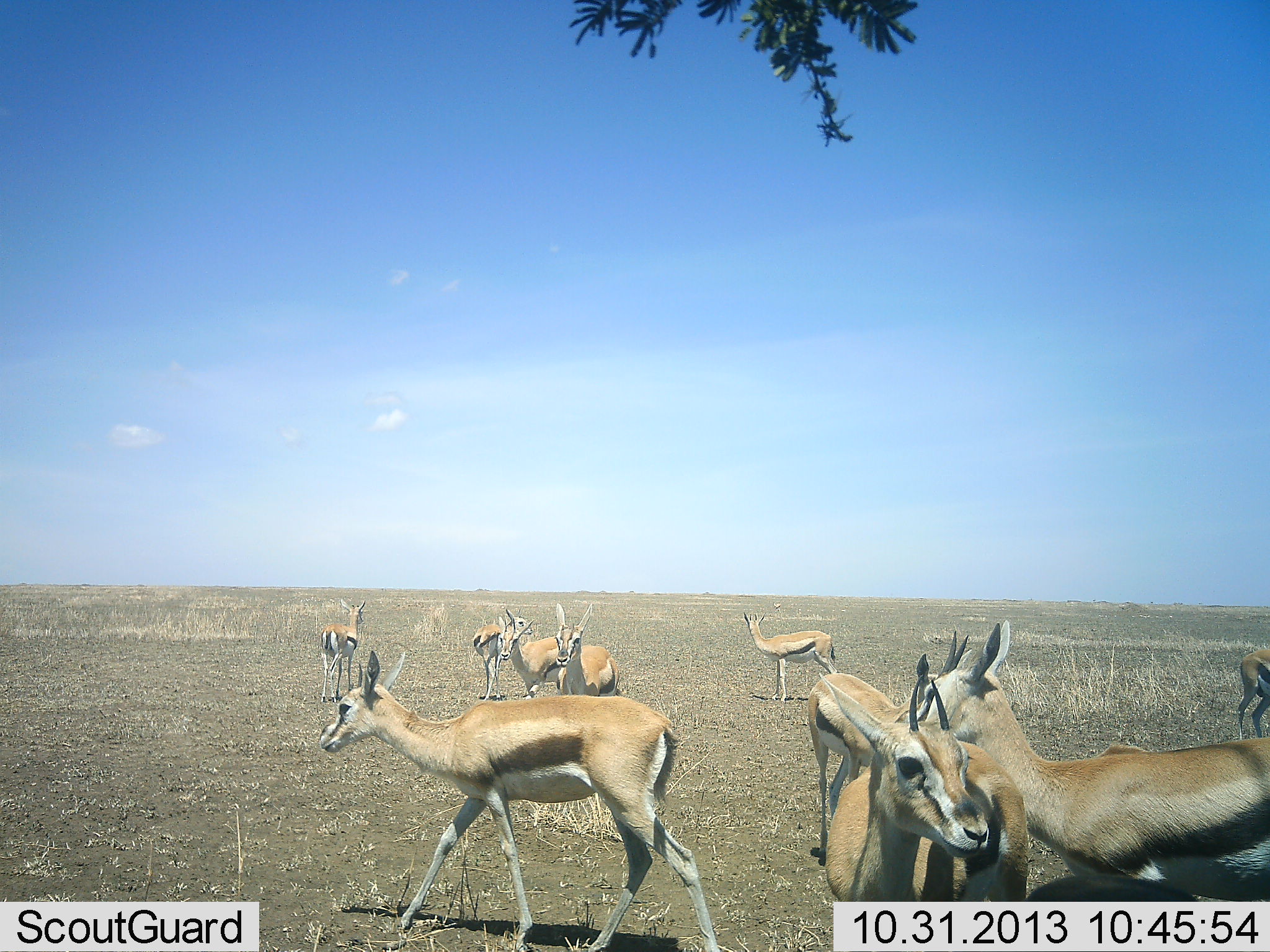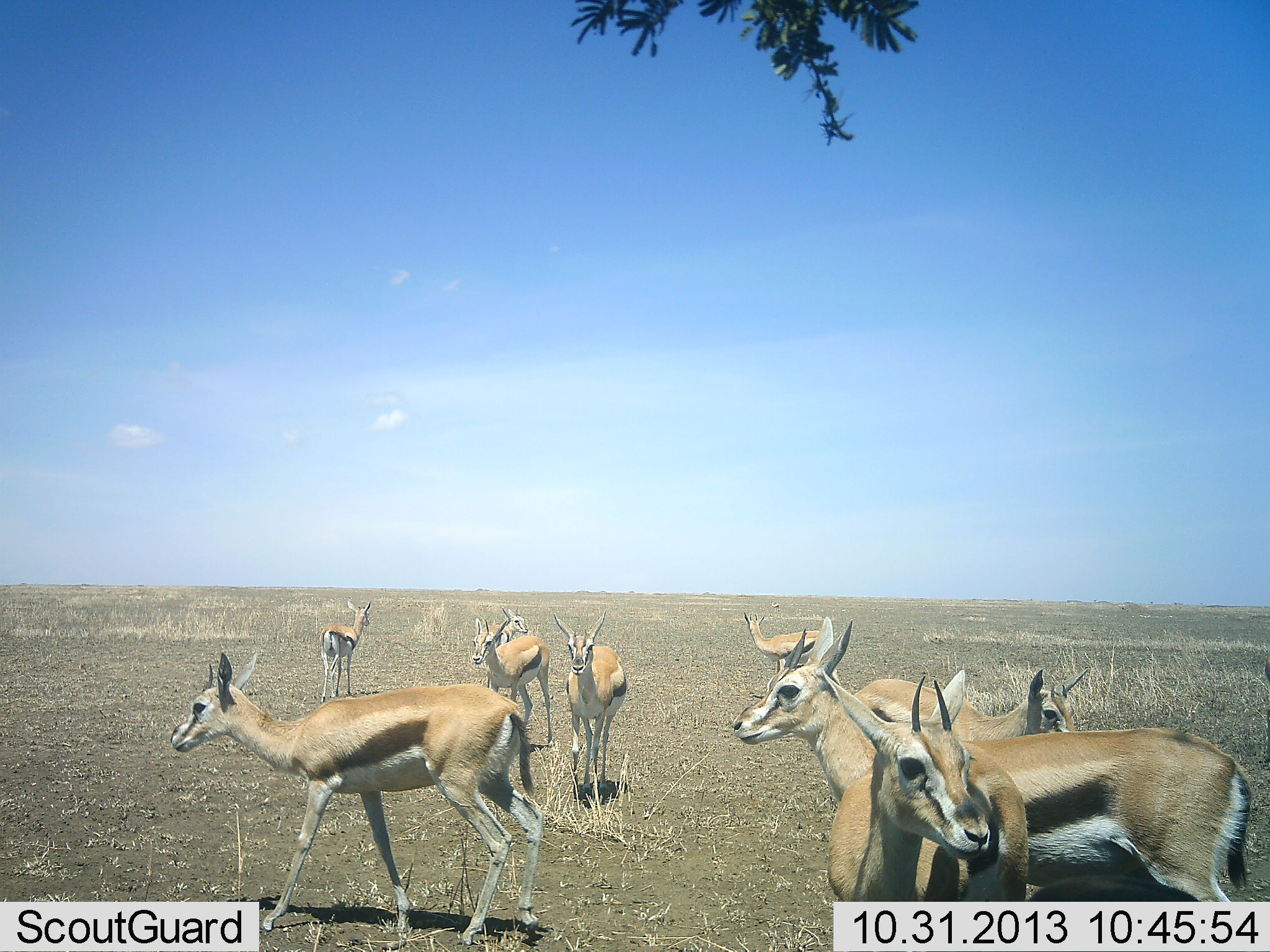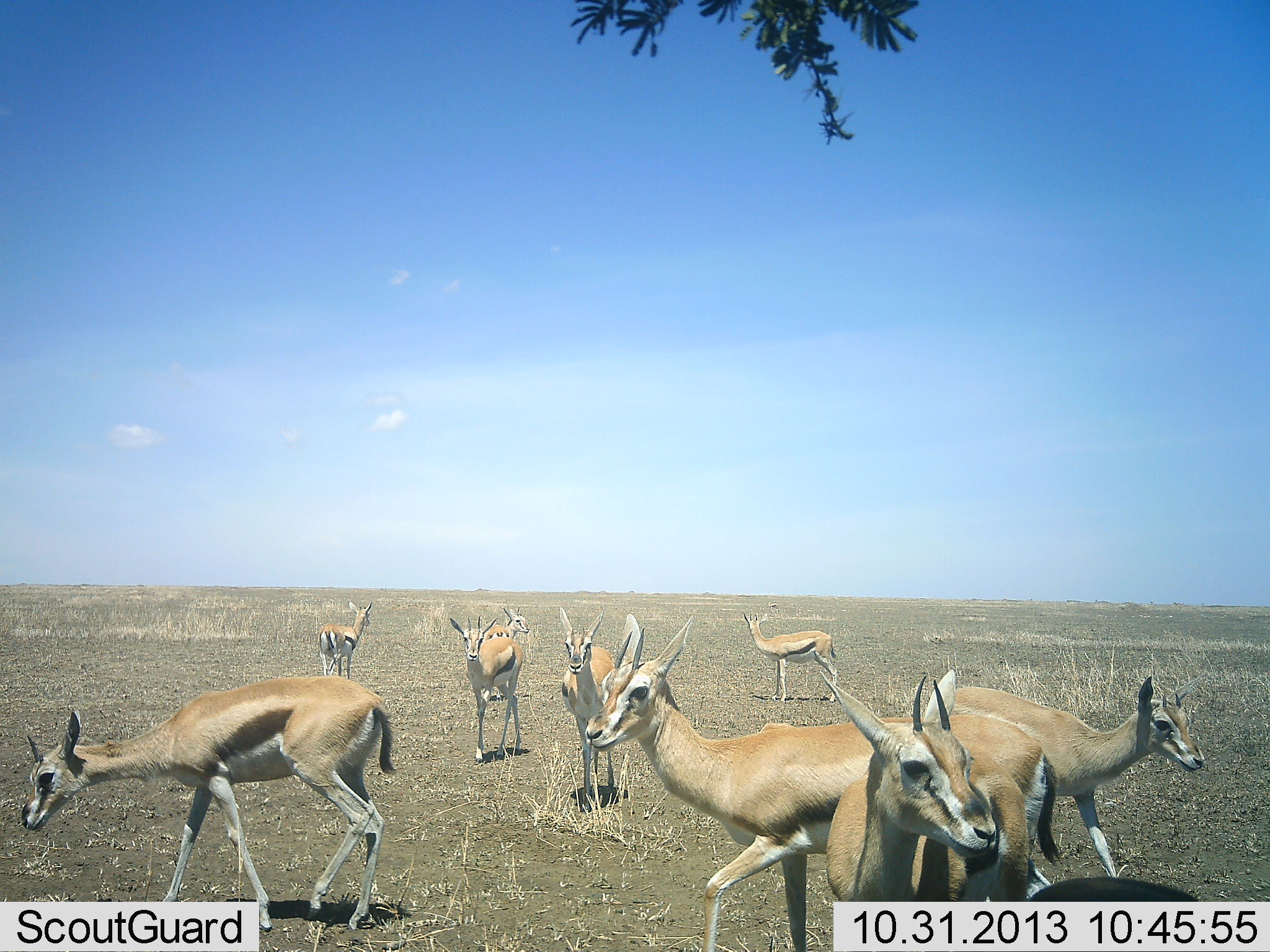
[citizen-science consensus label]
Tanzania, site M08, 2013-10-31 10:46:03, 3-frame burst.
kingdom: Animalia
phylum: Chordata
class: Mammalia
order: Artiodactyla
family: Bovidae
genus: Eudorcas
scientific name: Eudorcas thomsonii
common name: thomson's gazelle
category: gazellethomsons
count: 10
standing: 83%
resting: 0%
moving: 78%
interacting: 6%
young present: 0%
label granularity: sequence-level